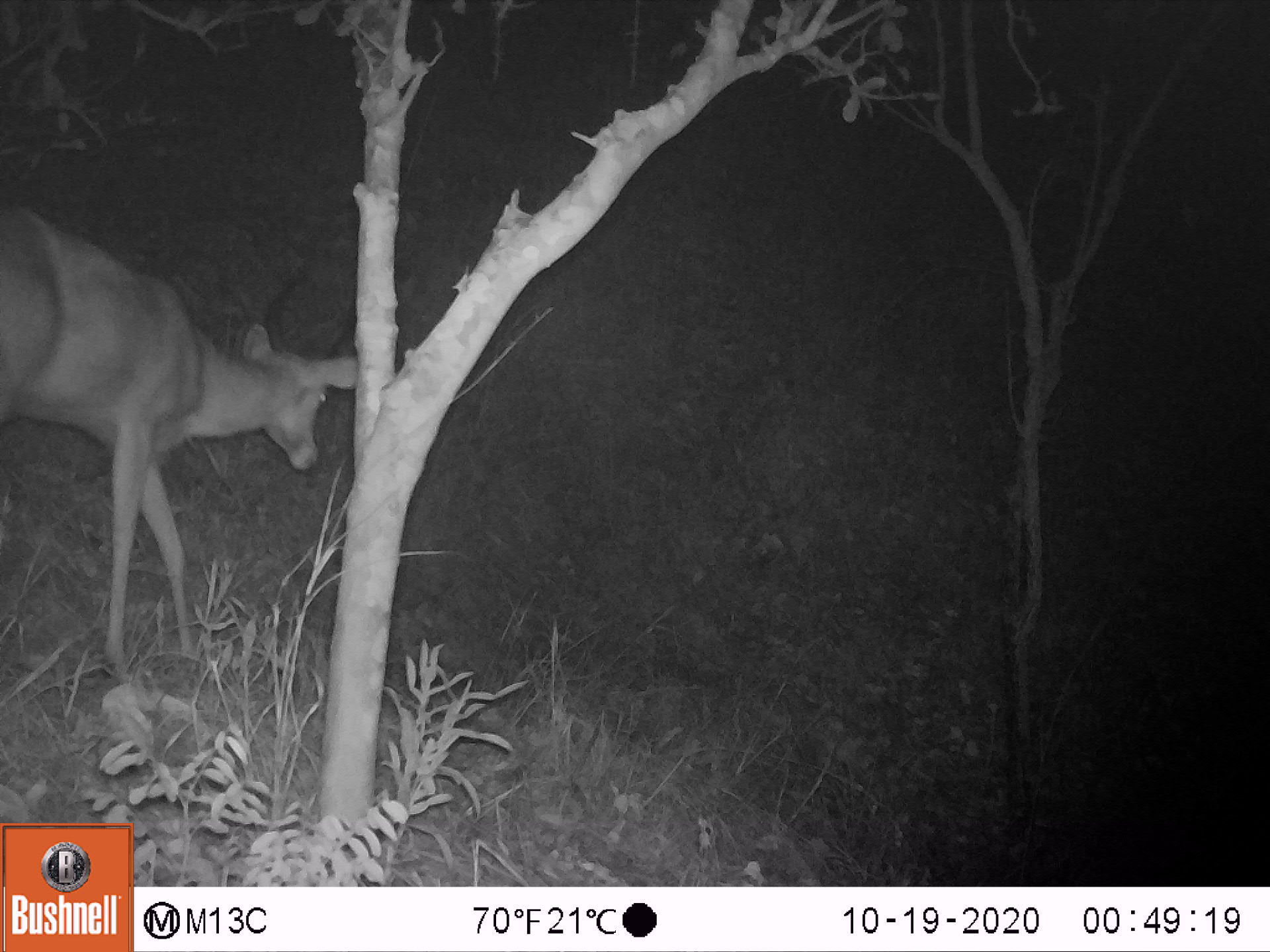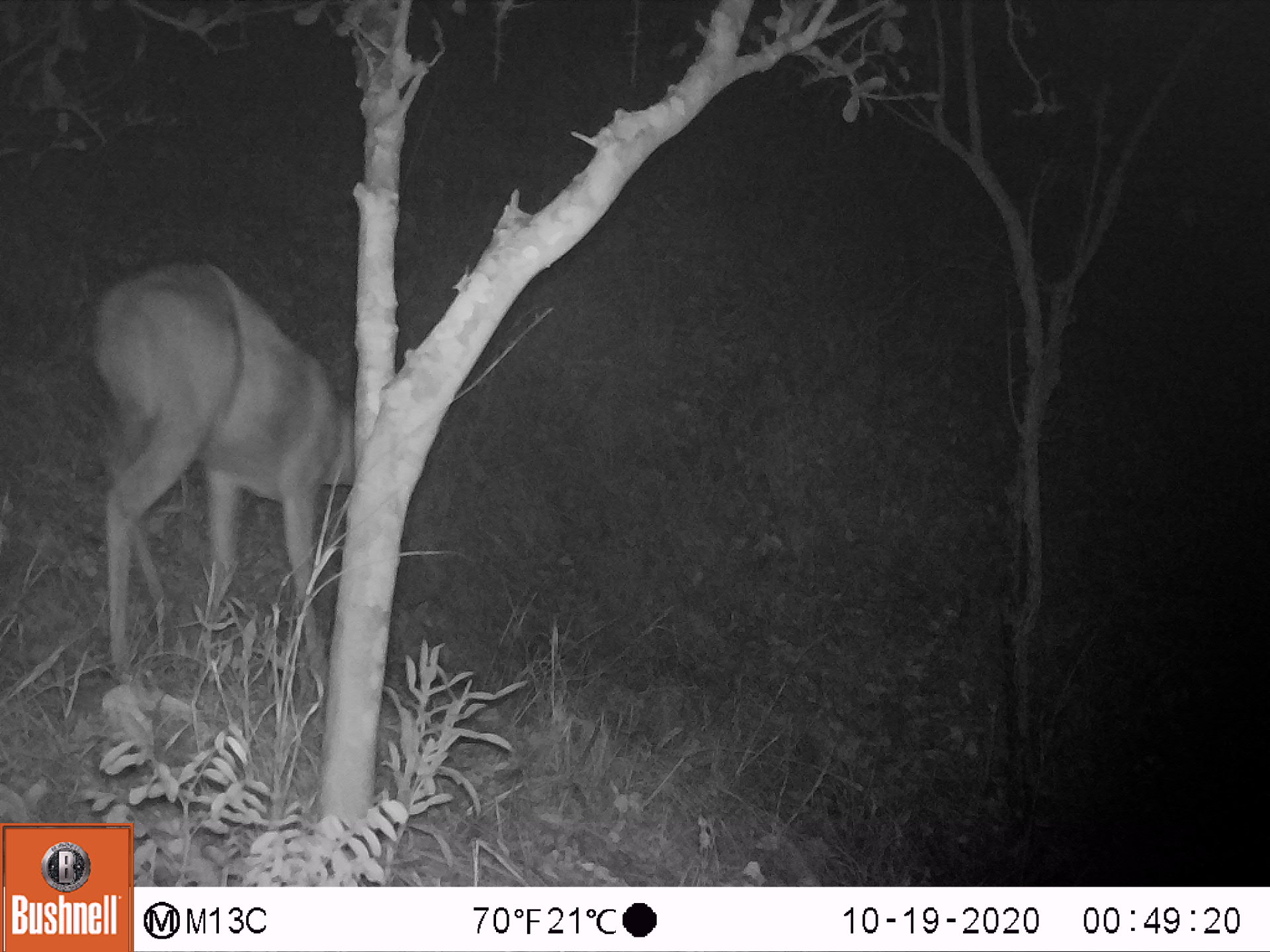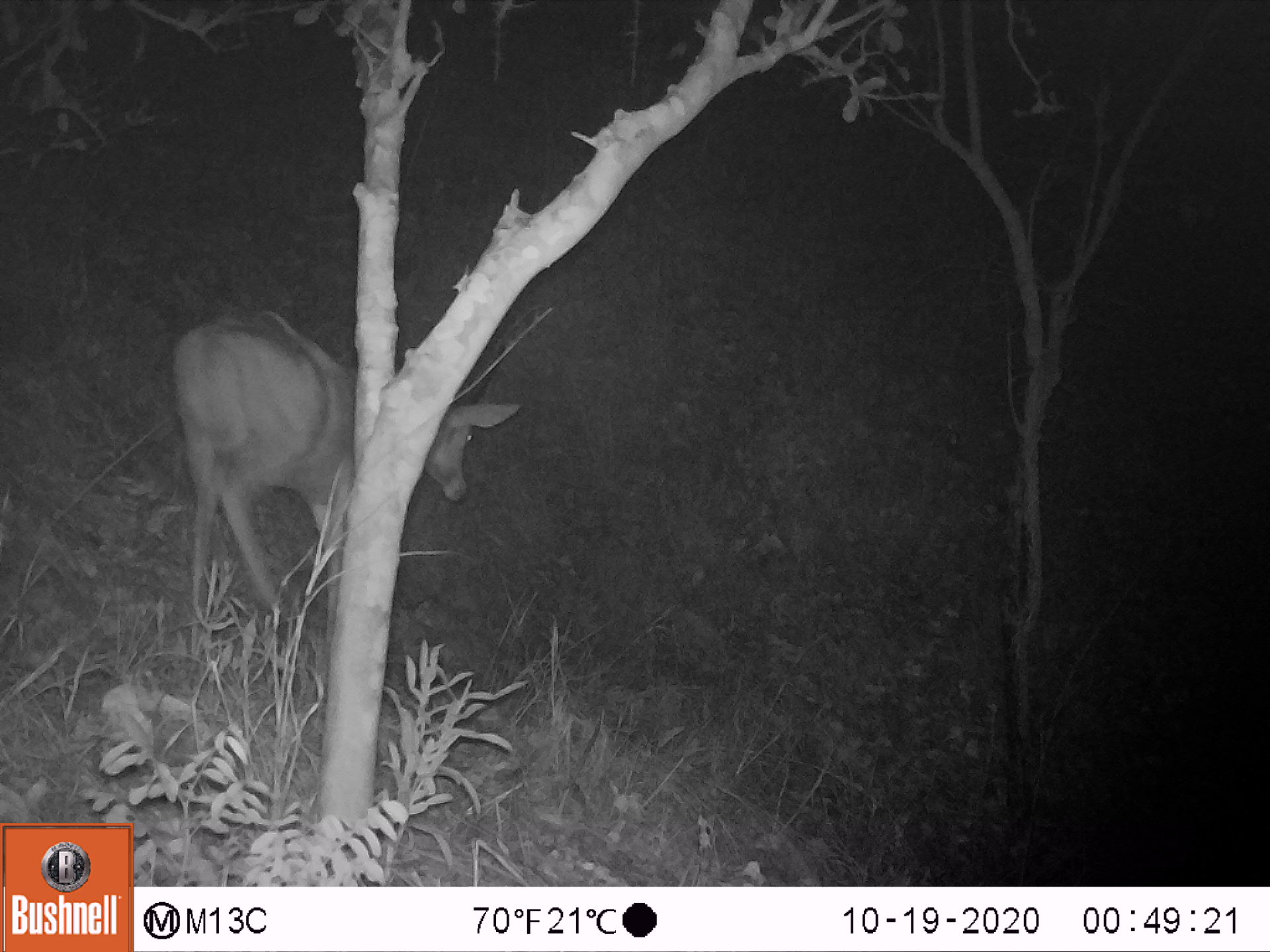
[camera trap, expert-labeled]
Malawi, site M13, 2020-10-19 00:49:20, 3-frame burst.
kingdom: Animalia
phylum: Chordata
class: Mammalia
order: Artiodactyla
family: Bovidae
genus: Redunca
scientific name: Redunca arundinum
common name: southern reedbuck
Southern reedbuck (Redunca arundinum), count 1.